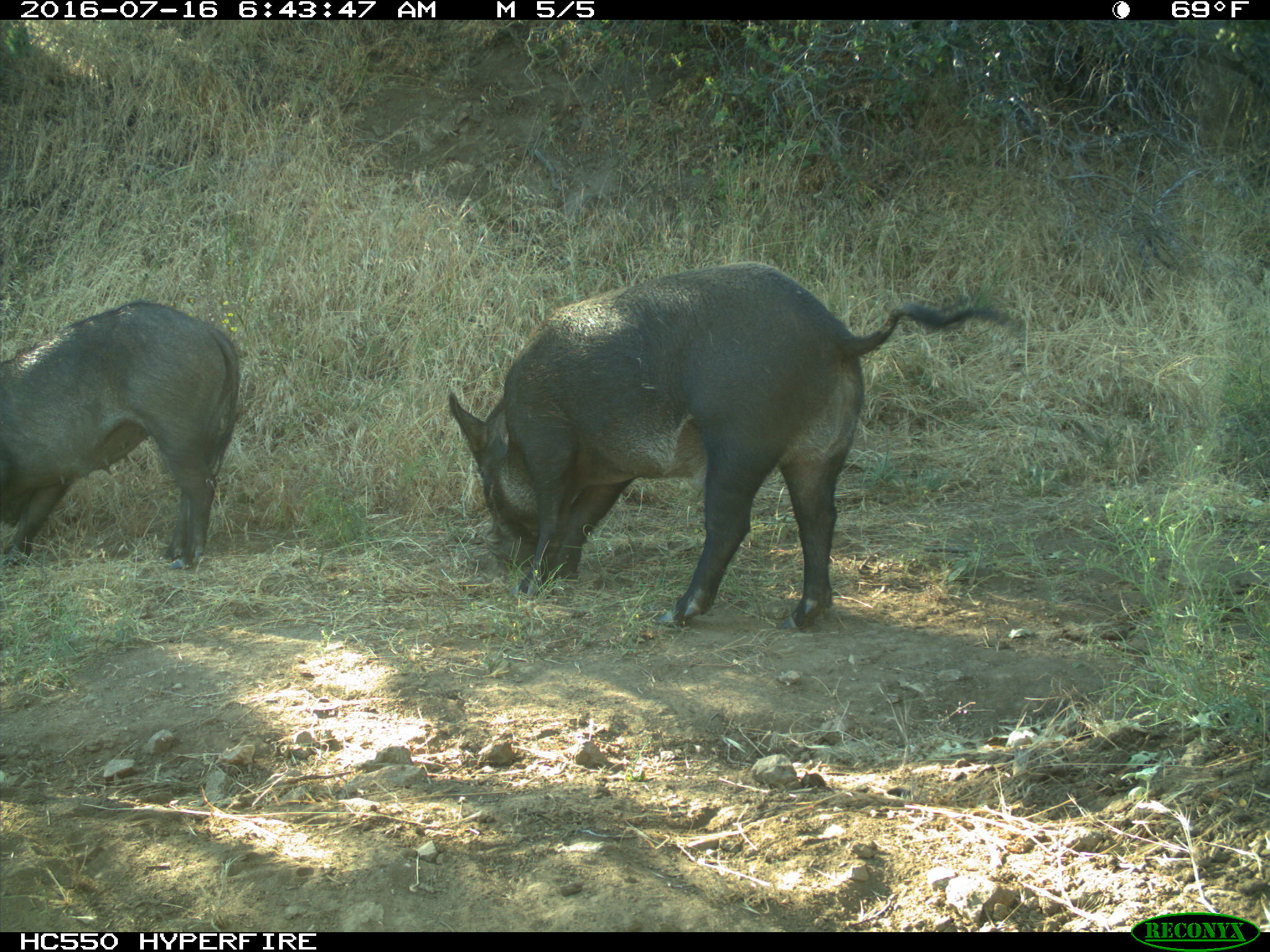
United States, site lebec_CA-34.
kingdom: Animalia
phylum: Chordata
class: Mammalia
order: Artiodactyla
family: Suidae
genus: Sus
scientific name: Sus scrofa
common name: wild boar